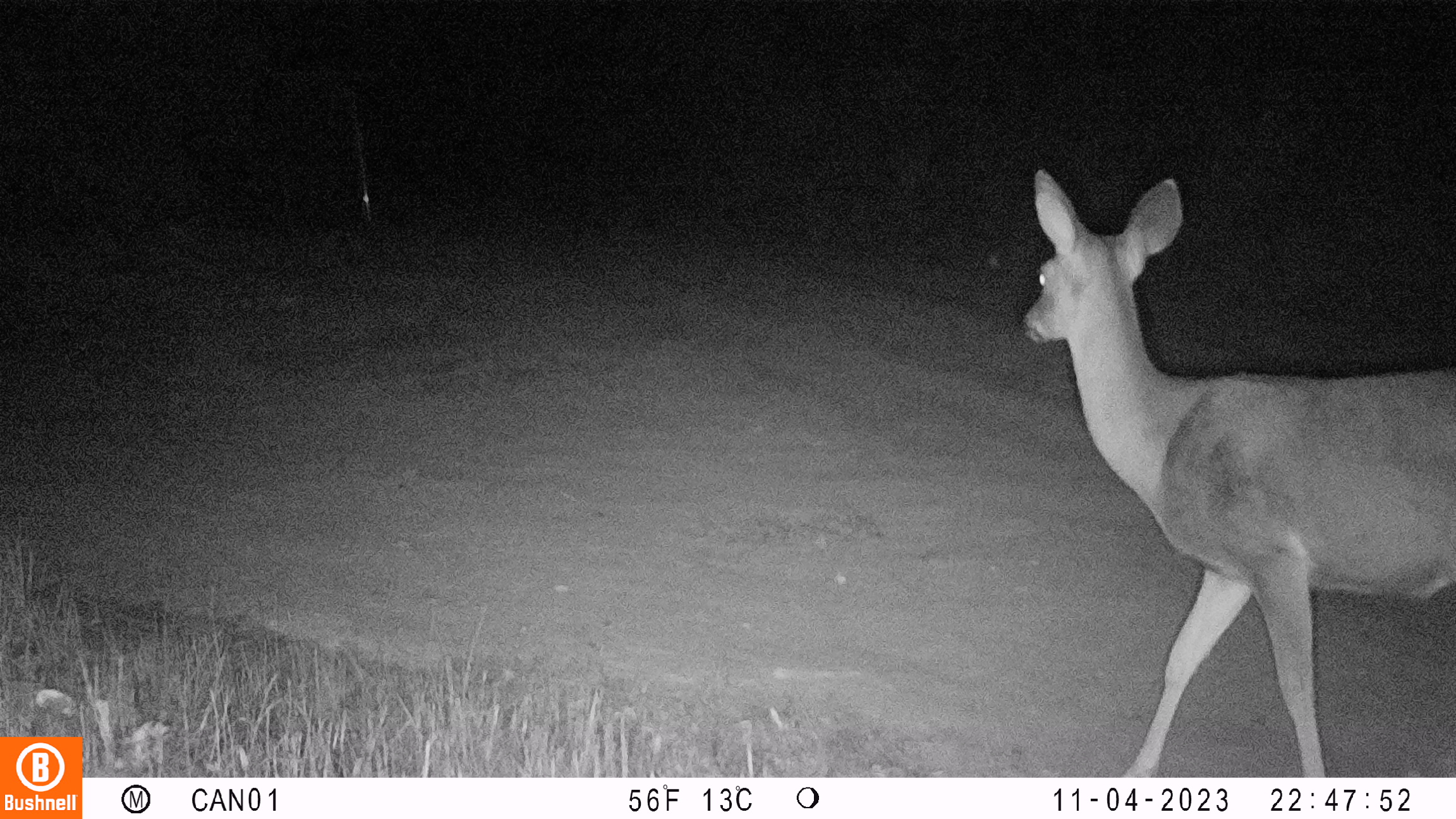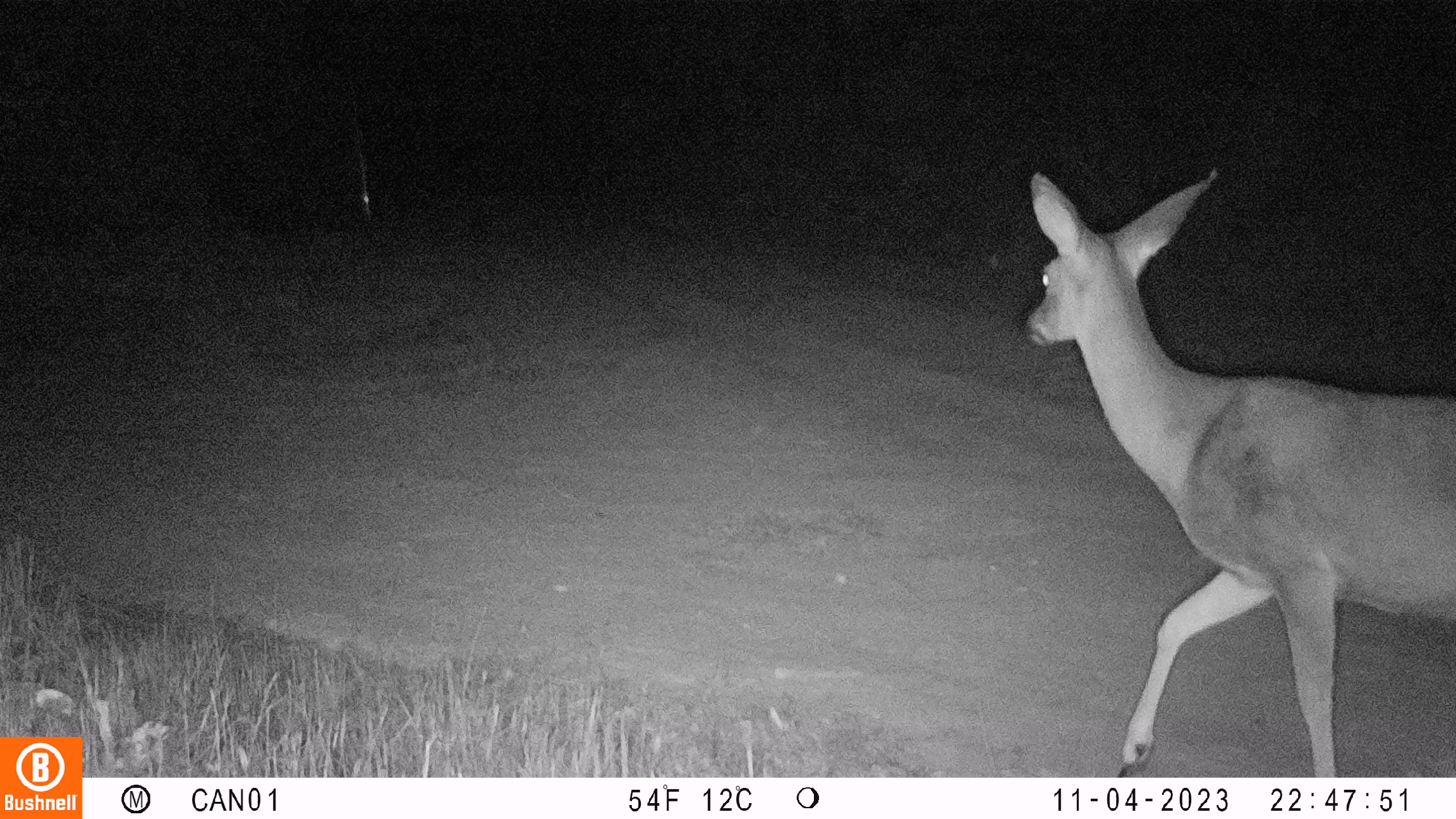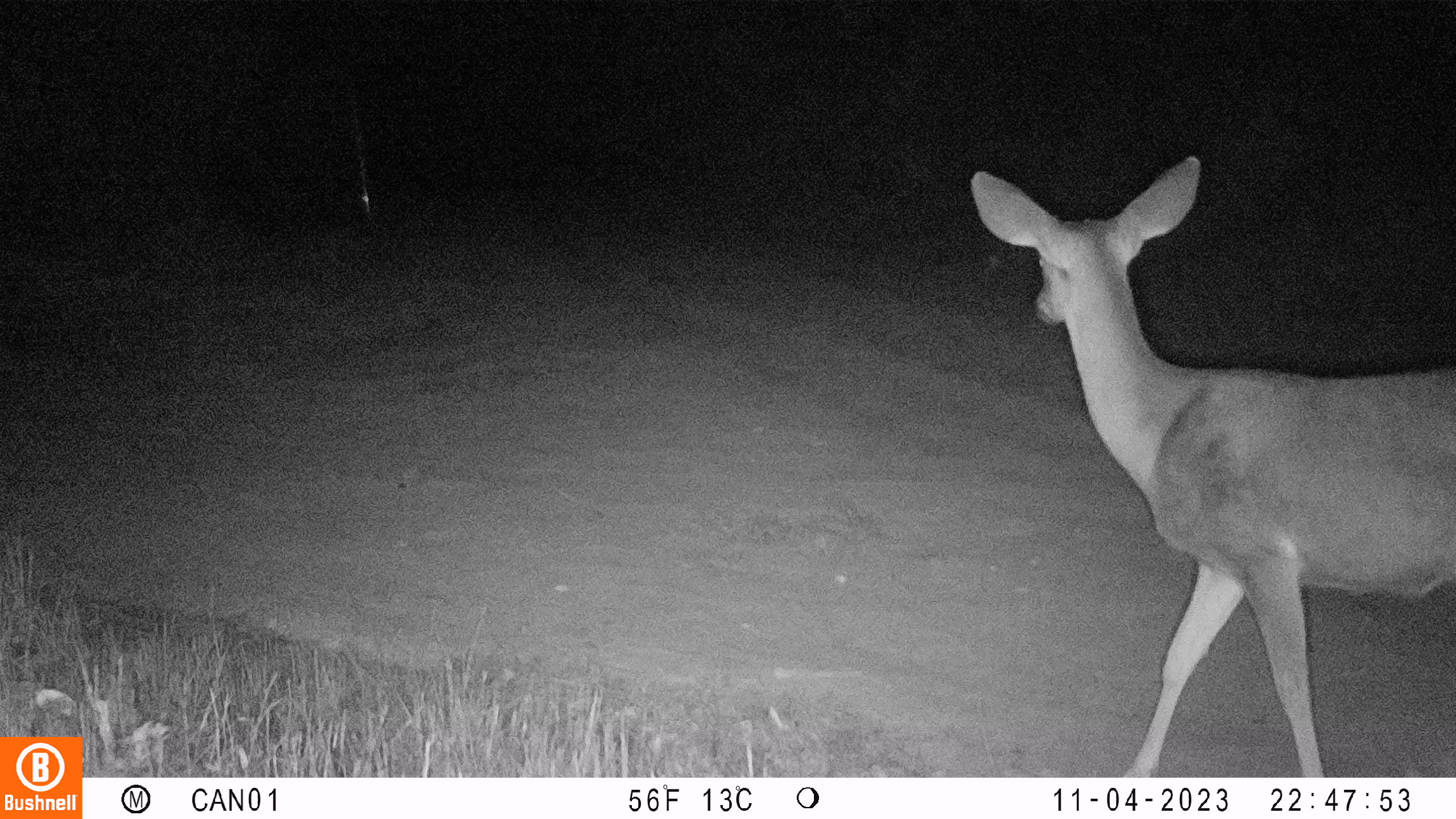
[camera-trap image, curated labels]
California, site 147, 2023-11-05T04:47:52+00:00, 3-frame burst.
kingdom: Animalia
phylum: Chordata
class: Mammalia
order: Artiodactyla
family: Cervidae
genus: Odocoileus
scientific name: Odocoileus hemionus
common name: mule deer